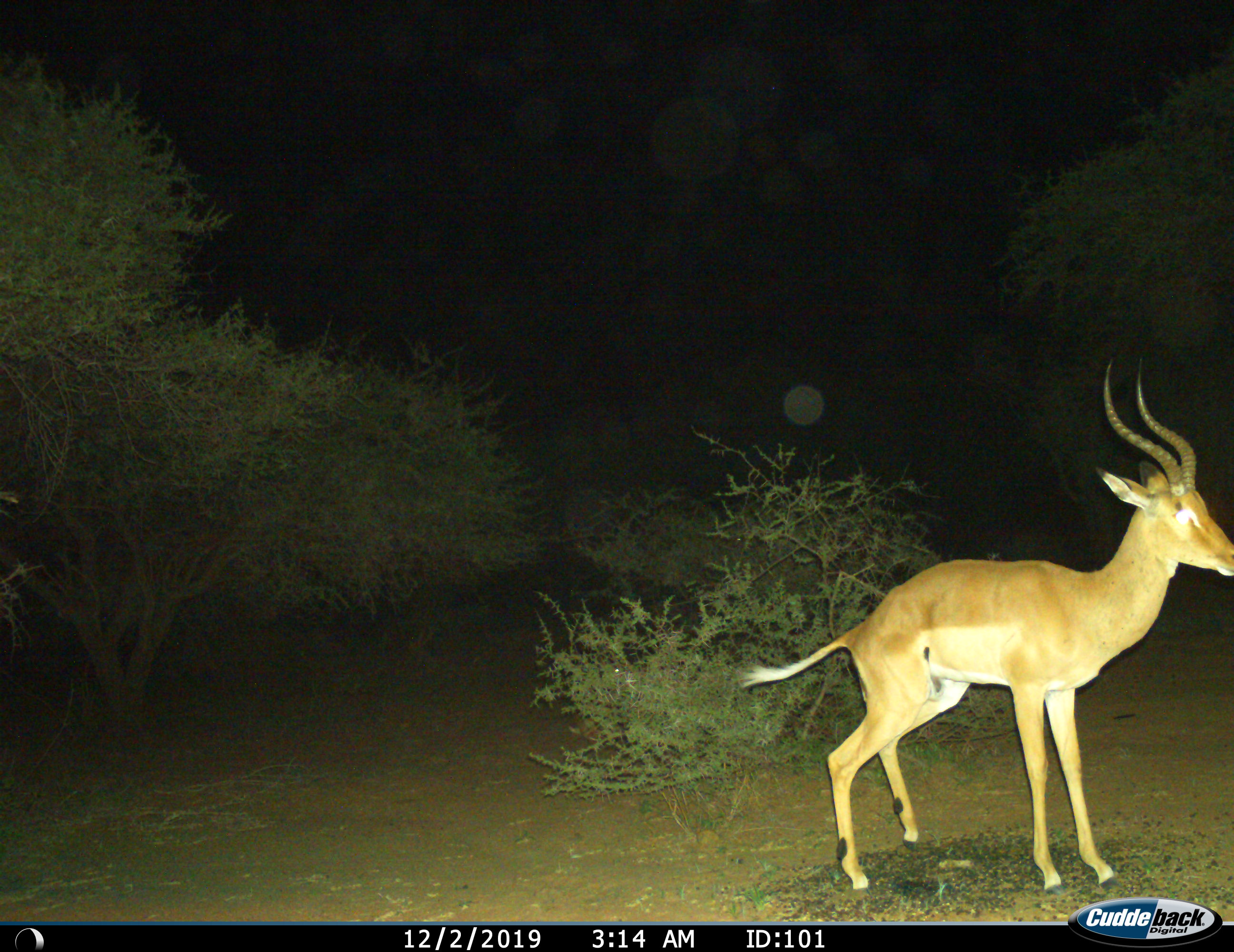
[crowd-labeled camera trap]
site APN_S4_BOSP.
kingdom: Animalia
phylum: Chordata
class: Mammalia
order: Artiodactyla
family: Bovidae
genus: Aepyceros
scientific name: Aepyceros melampus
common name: impala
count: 1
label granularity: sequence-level